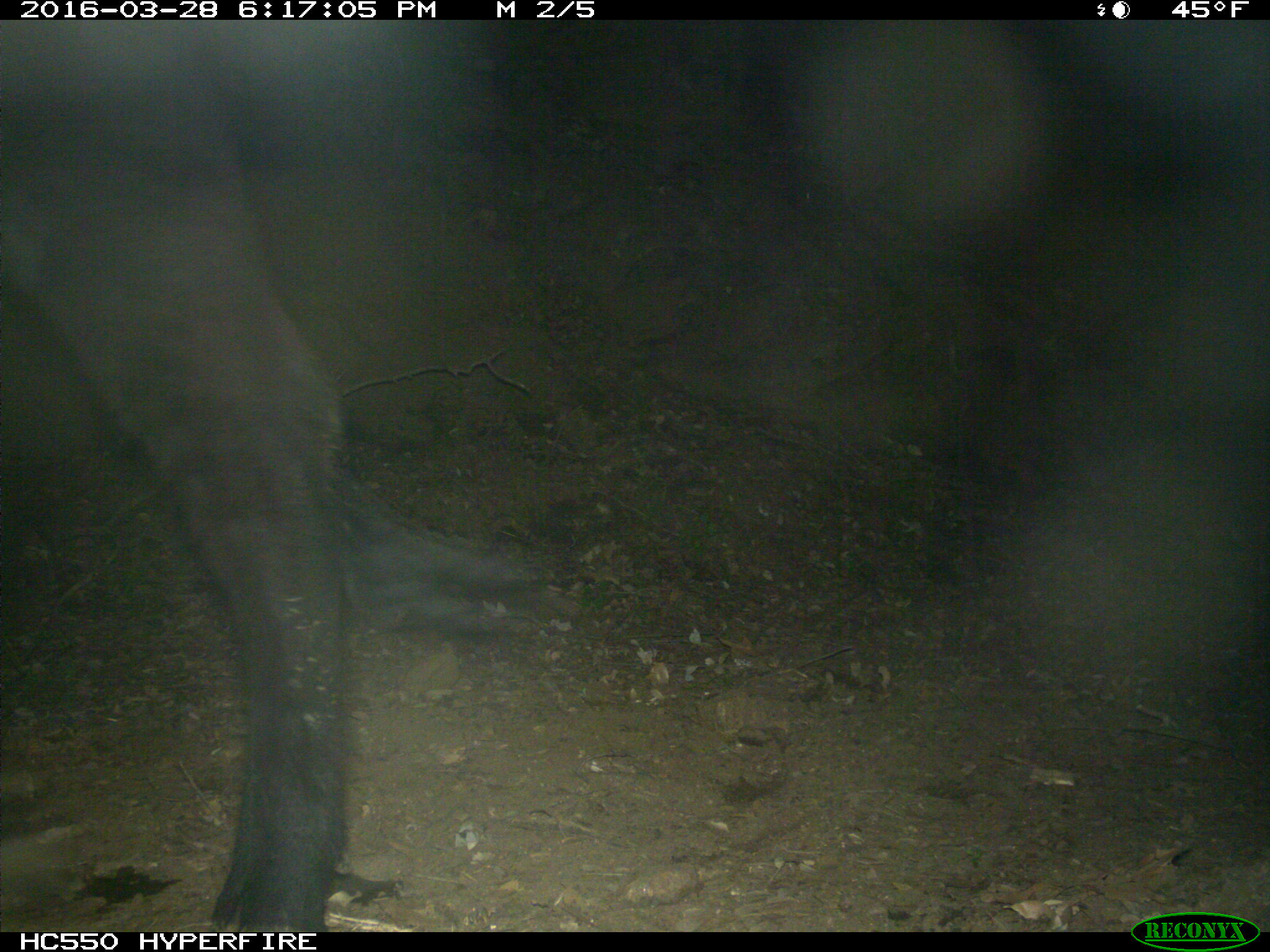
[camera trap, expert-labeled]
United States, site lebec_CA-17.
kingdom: Animalia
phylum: Chordata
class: Mammalia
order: Artiodactyla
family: Bovidae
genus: Bos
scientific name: Bos taurus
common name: domestic cow